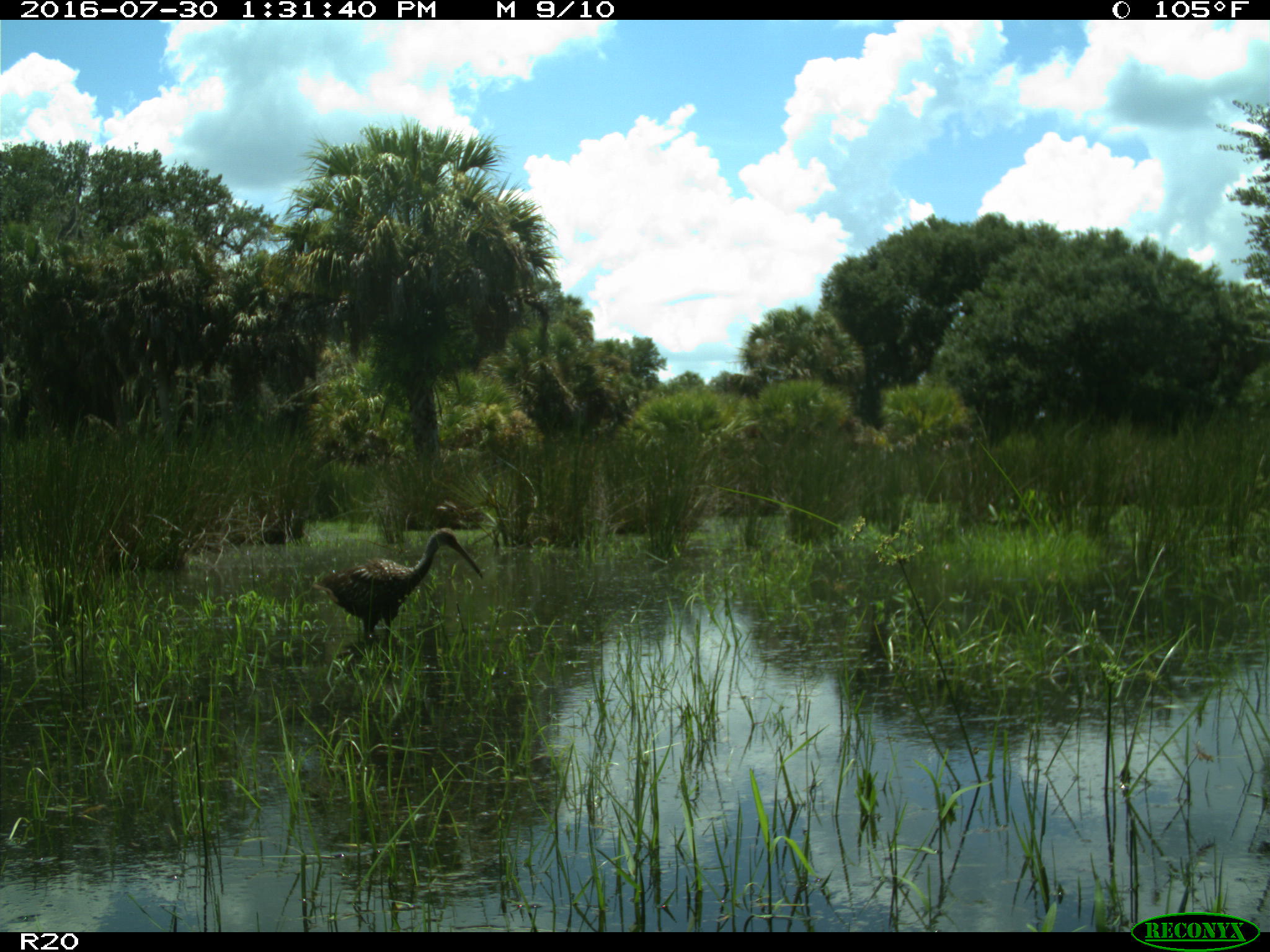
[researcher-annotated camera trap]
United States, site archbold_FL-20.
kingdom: Animalia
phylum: Chordata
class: Aves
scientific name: Aves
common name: birds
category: unidentified bird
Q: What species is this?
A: Unidentified bird (birds) (Aves).